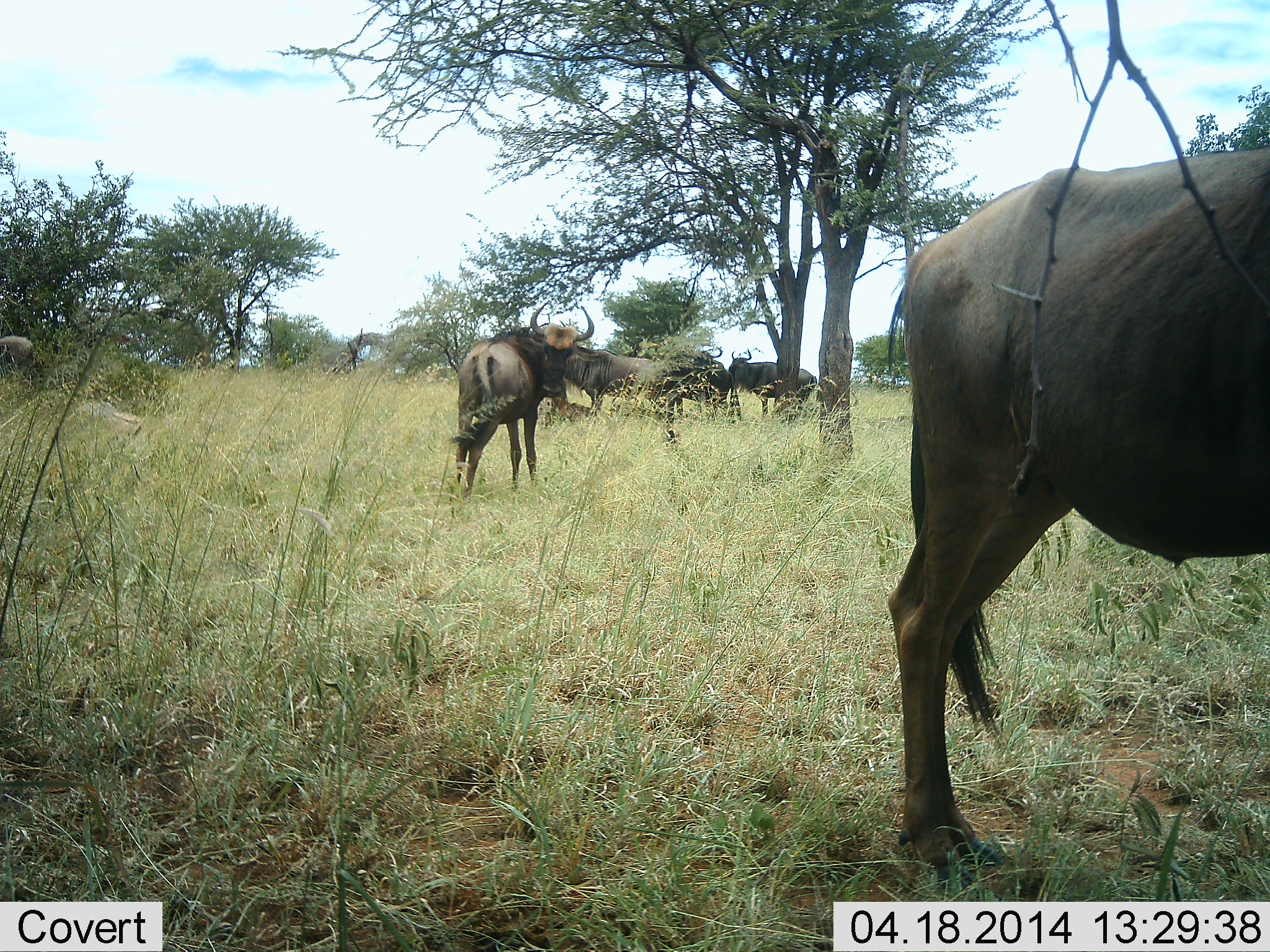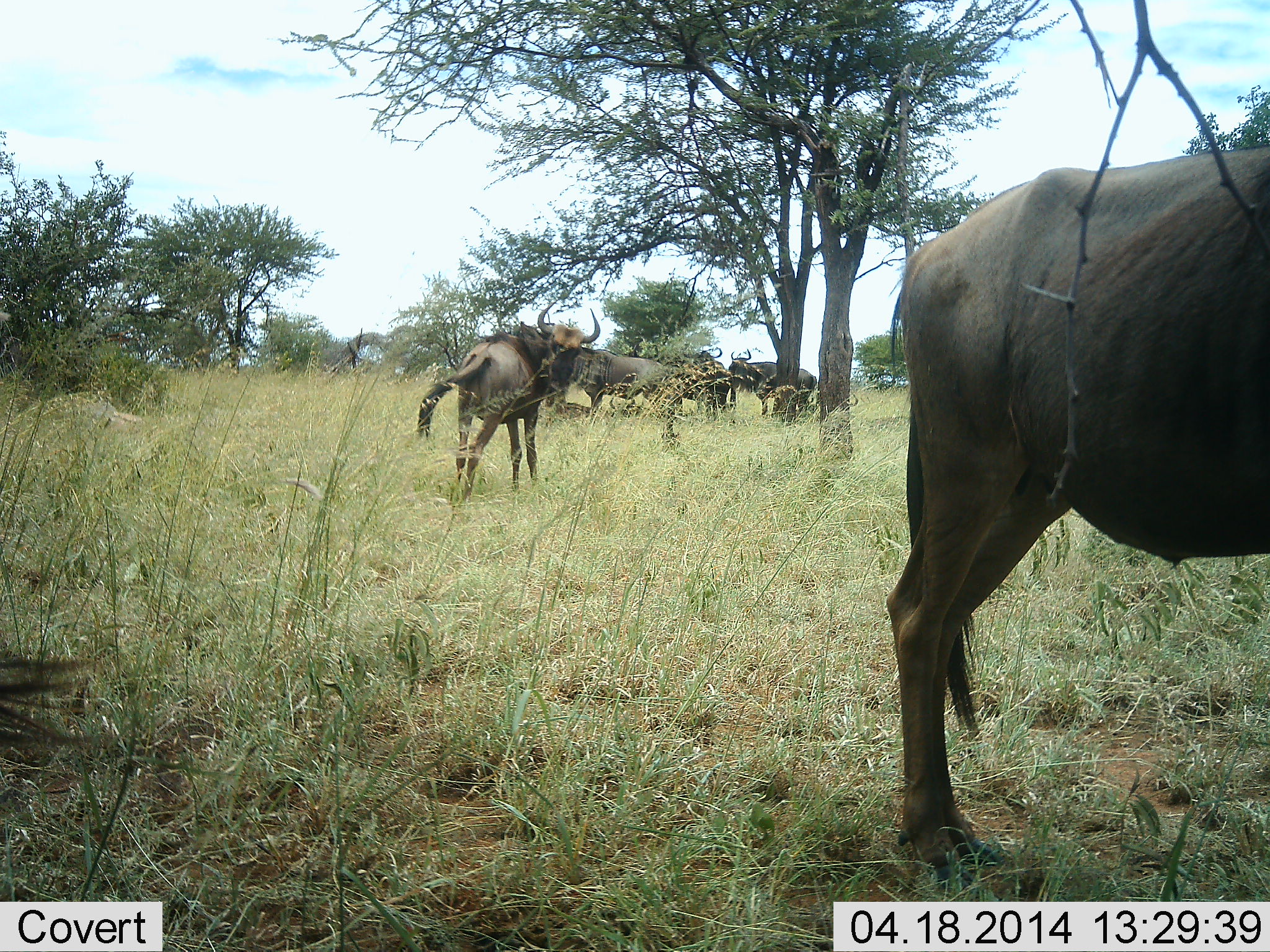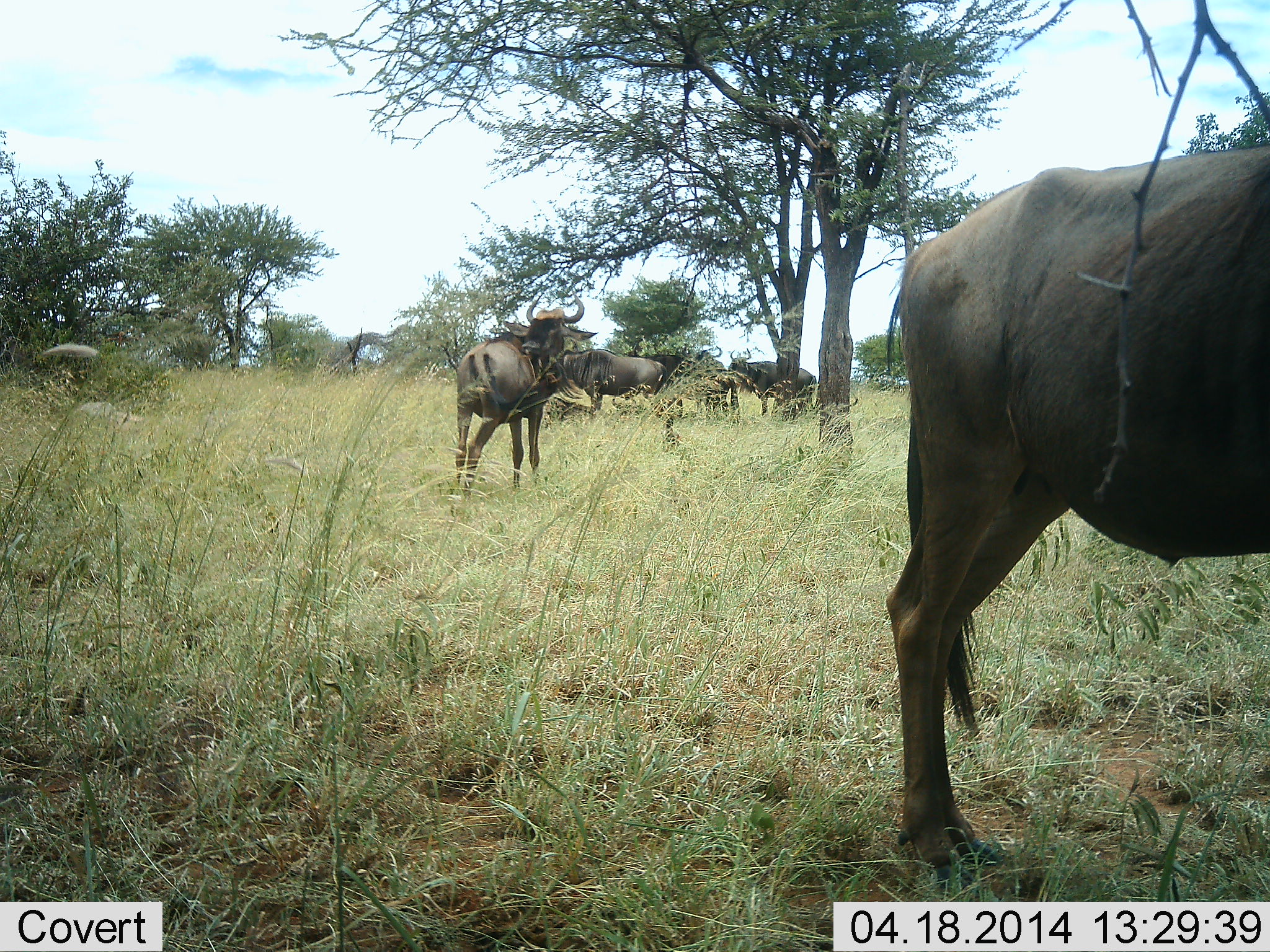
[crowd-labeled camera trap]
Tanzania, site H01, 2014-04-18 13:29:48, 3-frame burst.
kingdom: Animalia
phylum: Chordata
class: Mammalia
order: Artiodactyla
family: Bovidae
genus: Connochaetes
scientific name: Connochaetes taurinus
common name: blue wildebeest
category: wildebeest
Wildebeest (blue wildebeest) (Connochaetes taurinus), count 5. Behavior (volunteer vote fractions): standing 90%, resting 0%, moving 20%, interacting 10%. Young present (vote fraction): 0%. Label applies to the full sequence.